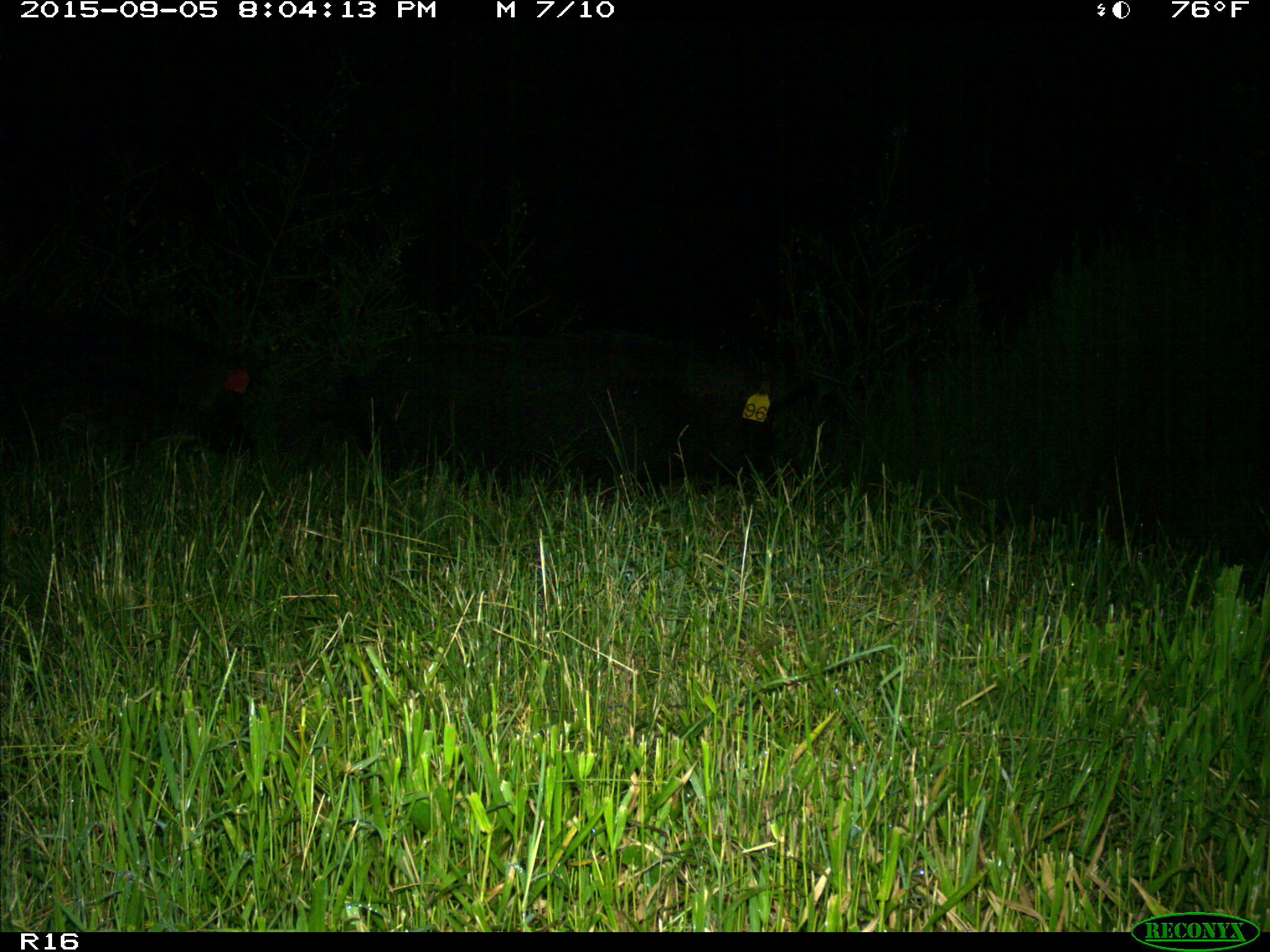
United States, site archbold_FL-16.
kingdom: Animalia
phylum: Chordata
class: Mammalia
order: Artiodactyla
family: Suidae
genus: Sus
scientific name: Sus scrofa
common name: wild boar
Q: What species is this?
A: Sus scrofa (wild boar).